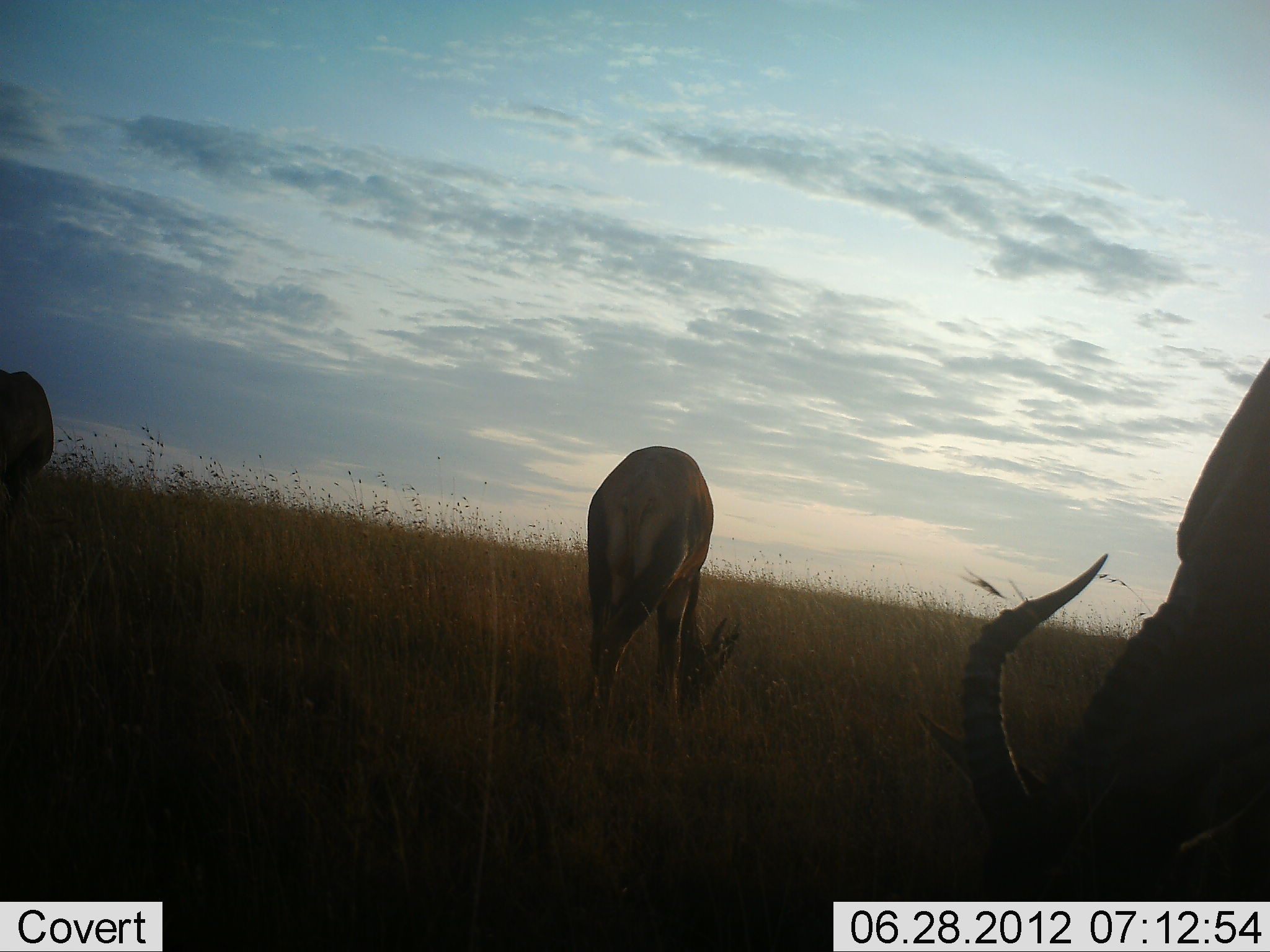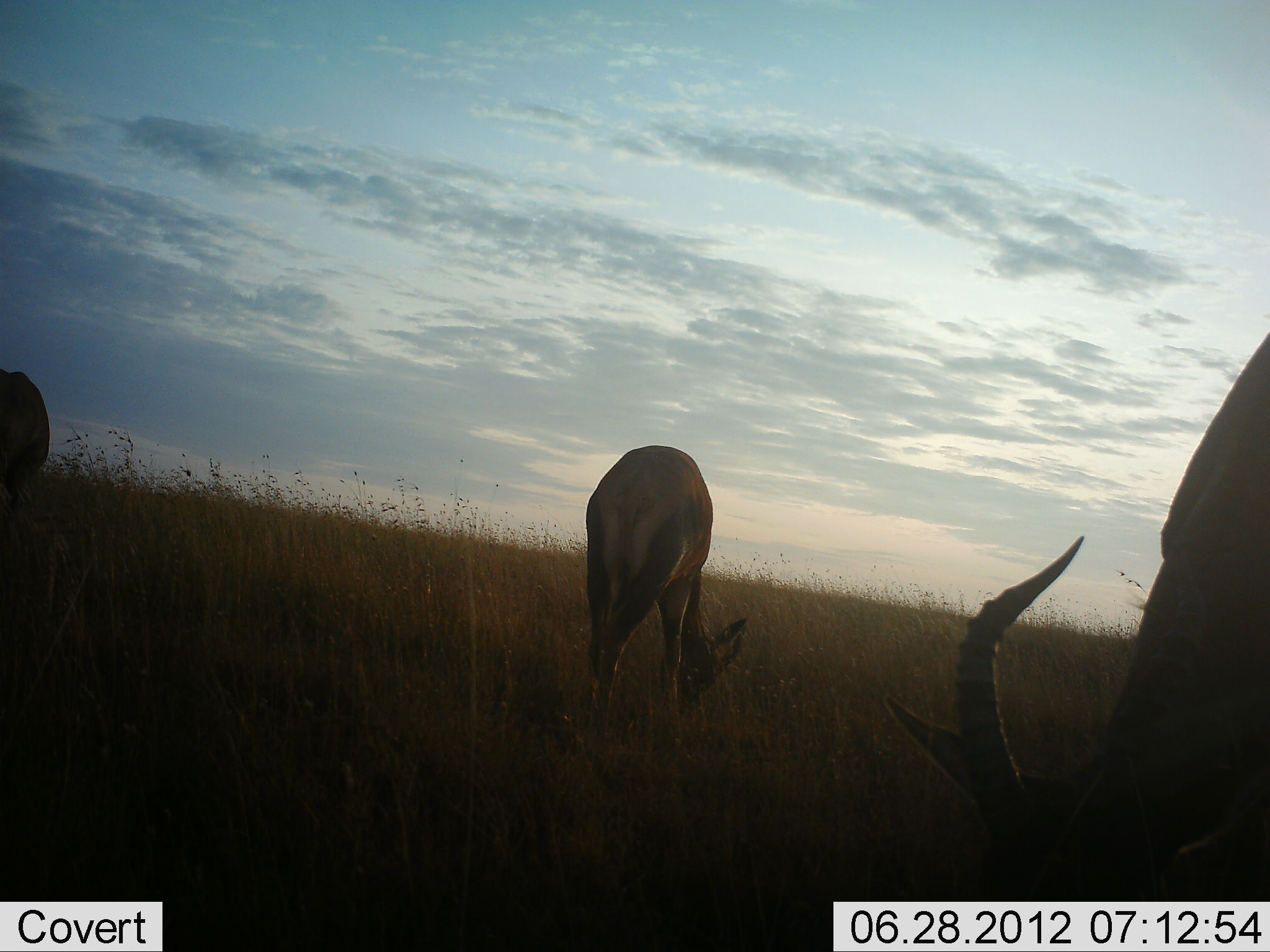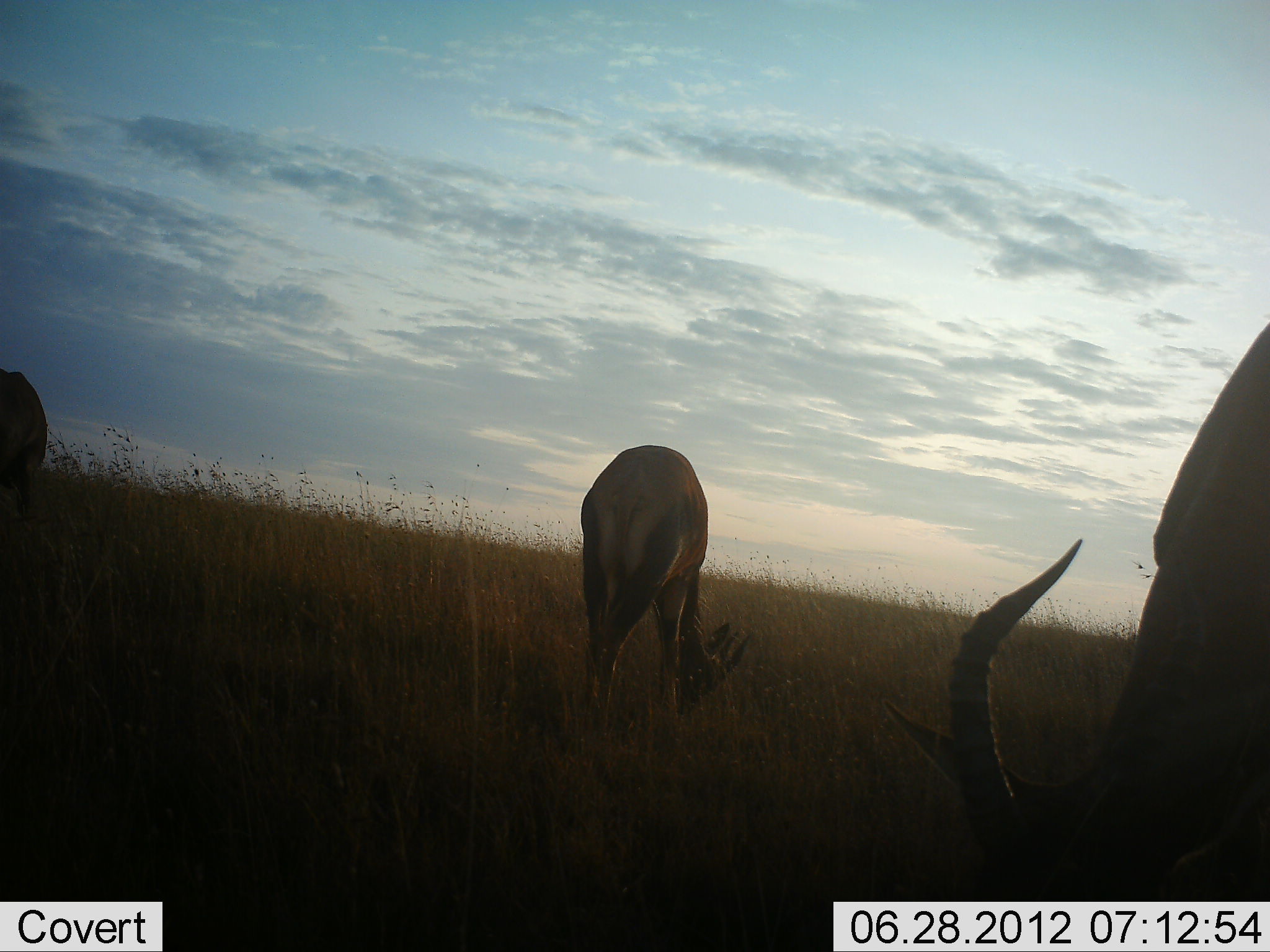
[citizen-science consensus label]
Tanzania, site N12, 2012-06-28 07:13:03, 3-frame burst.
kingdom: Animalia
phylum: Chordata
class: Mammalia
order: Artiodactyla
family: Bovidae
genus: Damaliscus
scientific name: Damaliscus lunatus jimela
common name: topi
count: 3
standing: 50%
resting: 0%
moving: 0%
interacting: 0%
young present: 0%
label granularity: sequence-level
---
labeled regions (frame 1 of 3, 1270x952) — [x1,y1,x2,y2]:
animal: [913,356,1270,902]; [587,447,744,734]; [1,368,54,502]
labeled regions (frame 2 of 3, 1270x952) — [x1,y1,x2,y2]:
animal: [883,330,1270,904]; [585,443,748,720]; [0,369,49,507]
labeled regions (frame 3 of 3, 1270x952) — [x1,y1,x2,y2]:
animal: [880,322,1269,902]; [580,444,753,743]; [0,368,49,524]